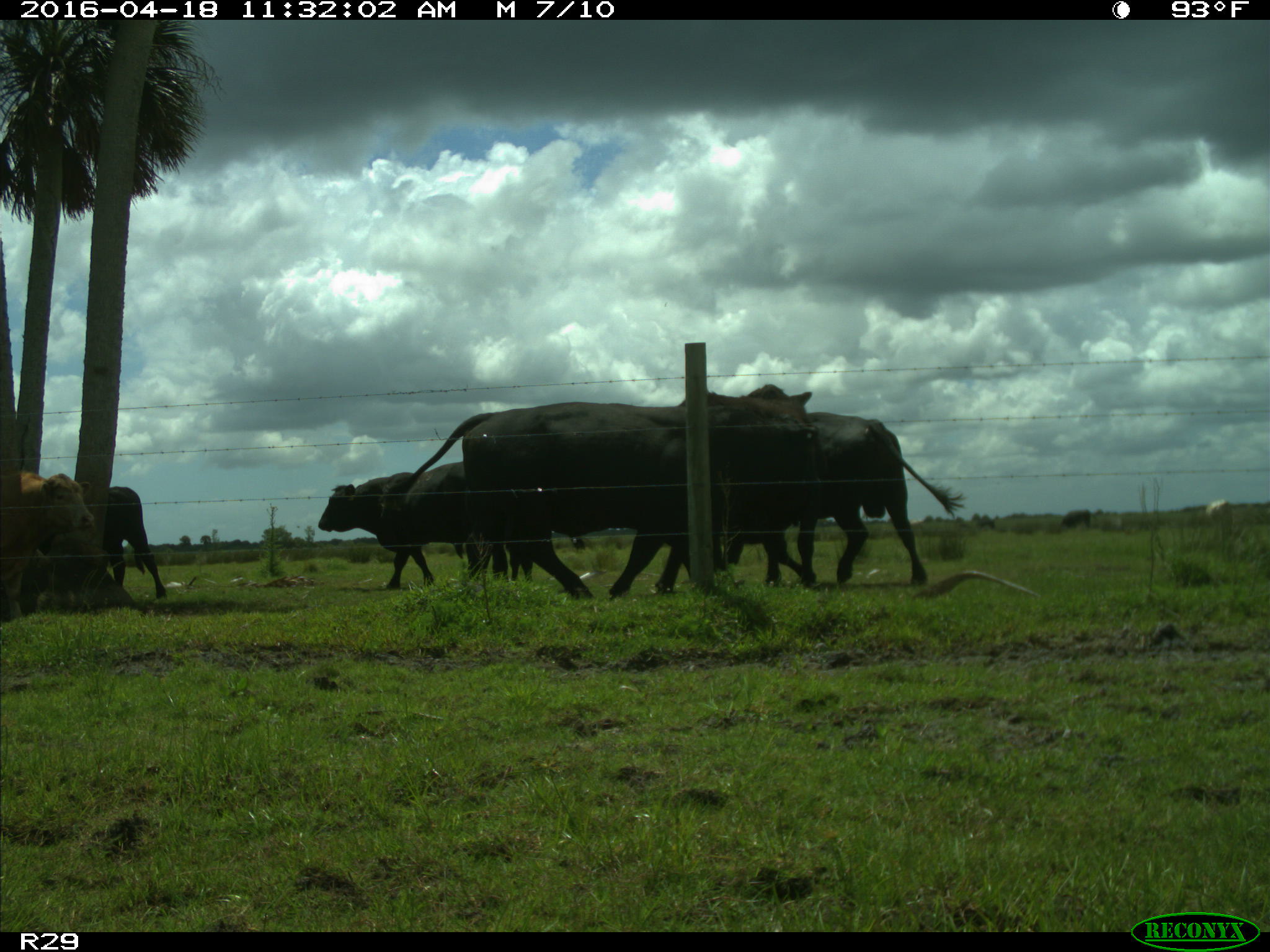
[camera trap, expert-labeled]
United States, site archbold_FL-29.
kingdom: Animalia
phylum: Chordata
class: Mammalia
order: Artiodactyla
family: Bovidae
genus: Bos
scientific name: Bos taurus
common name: domestic cow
Bos taurus (domestic cow).